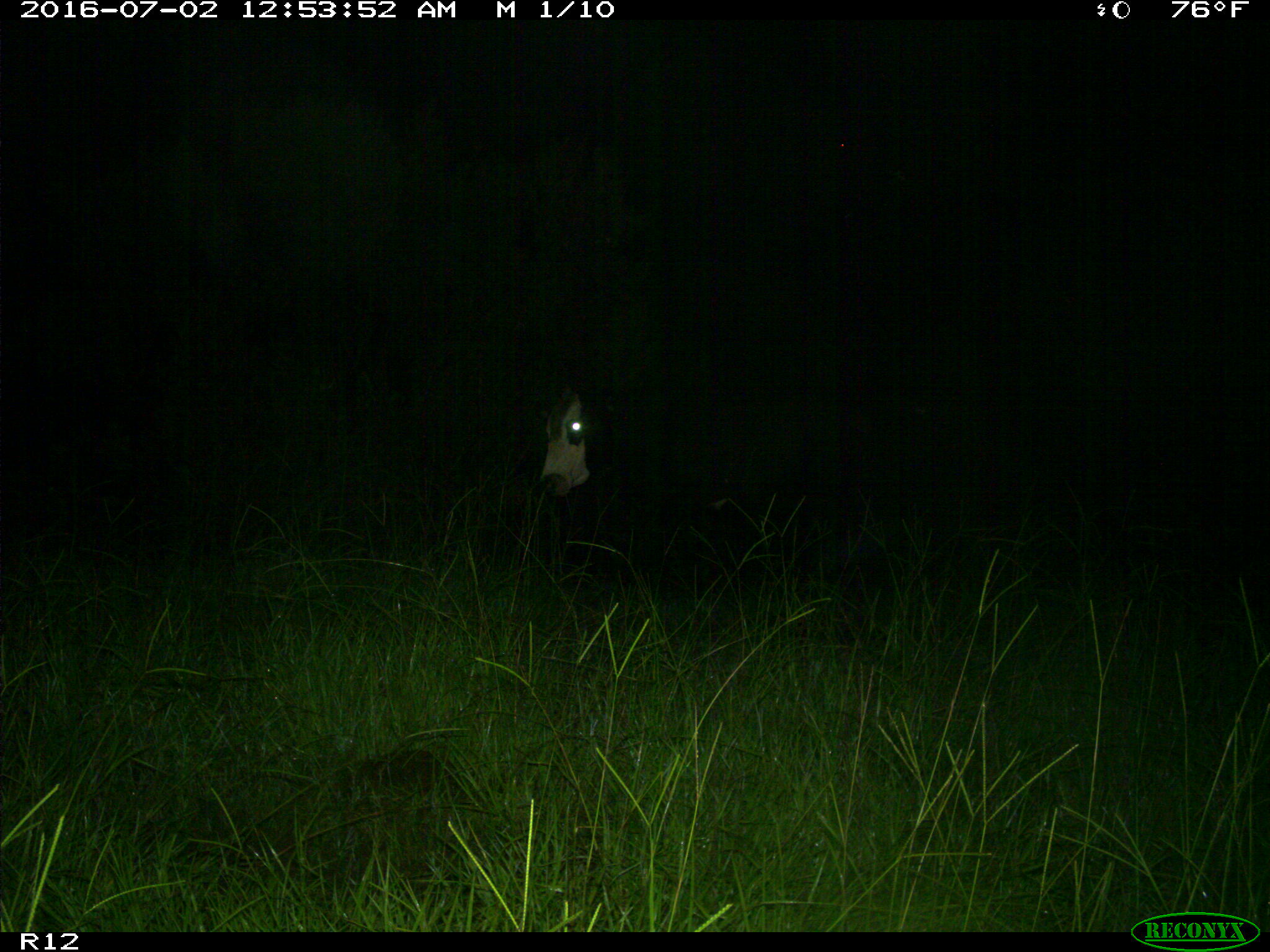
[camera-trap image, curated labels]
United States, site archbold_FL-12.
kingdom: Animalia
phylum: Chordata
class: Mammalia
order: Artiodactyla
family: Bovidae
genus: Bos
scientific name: Bos taurus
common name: domestic cow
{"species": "Bos taurus (domestic cow)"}